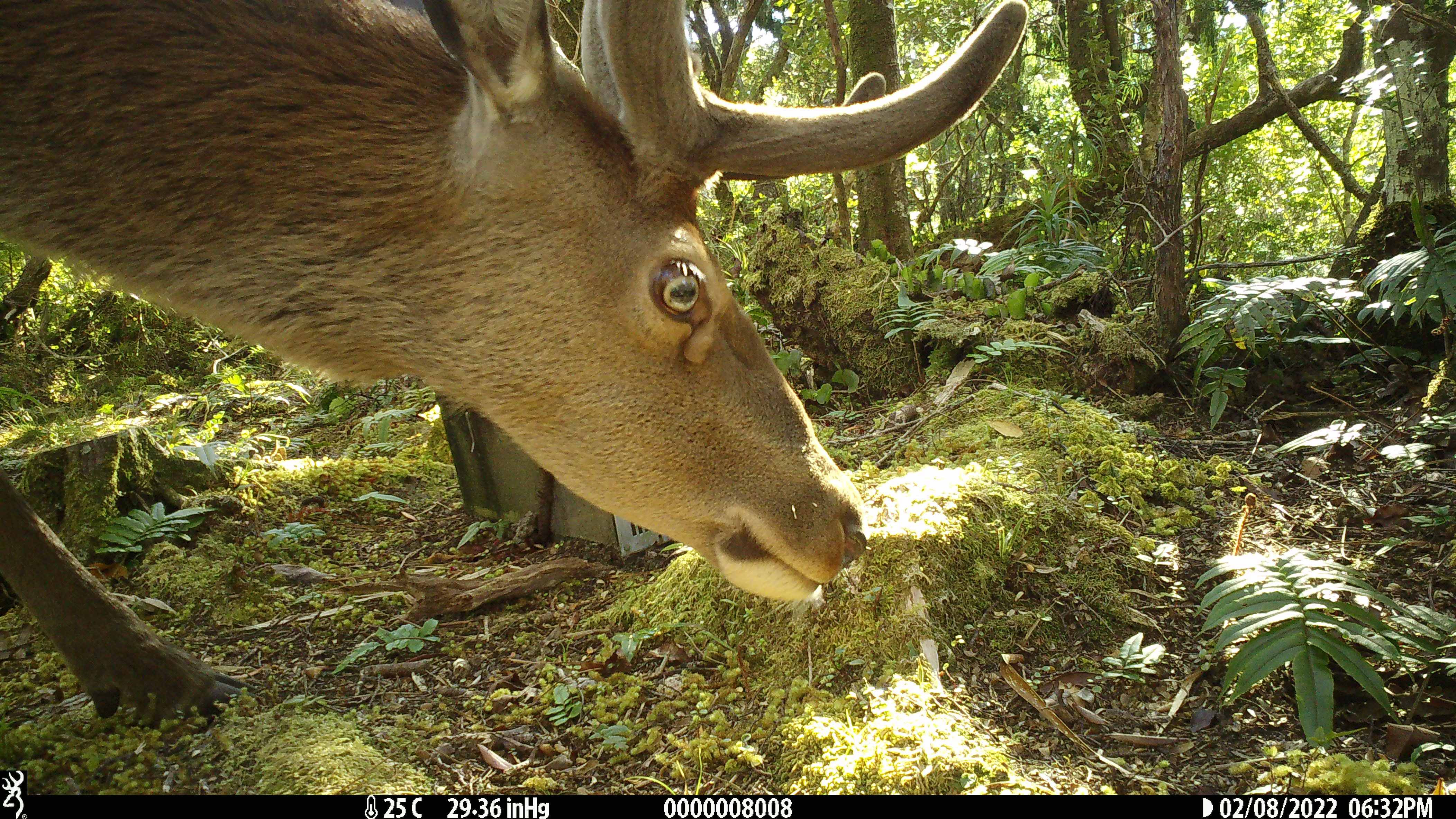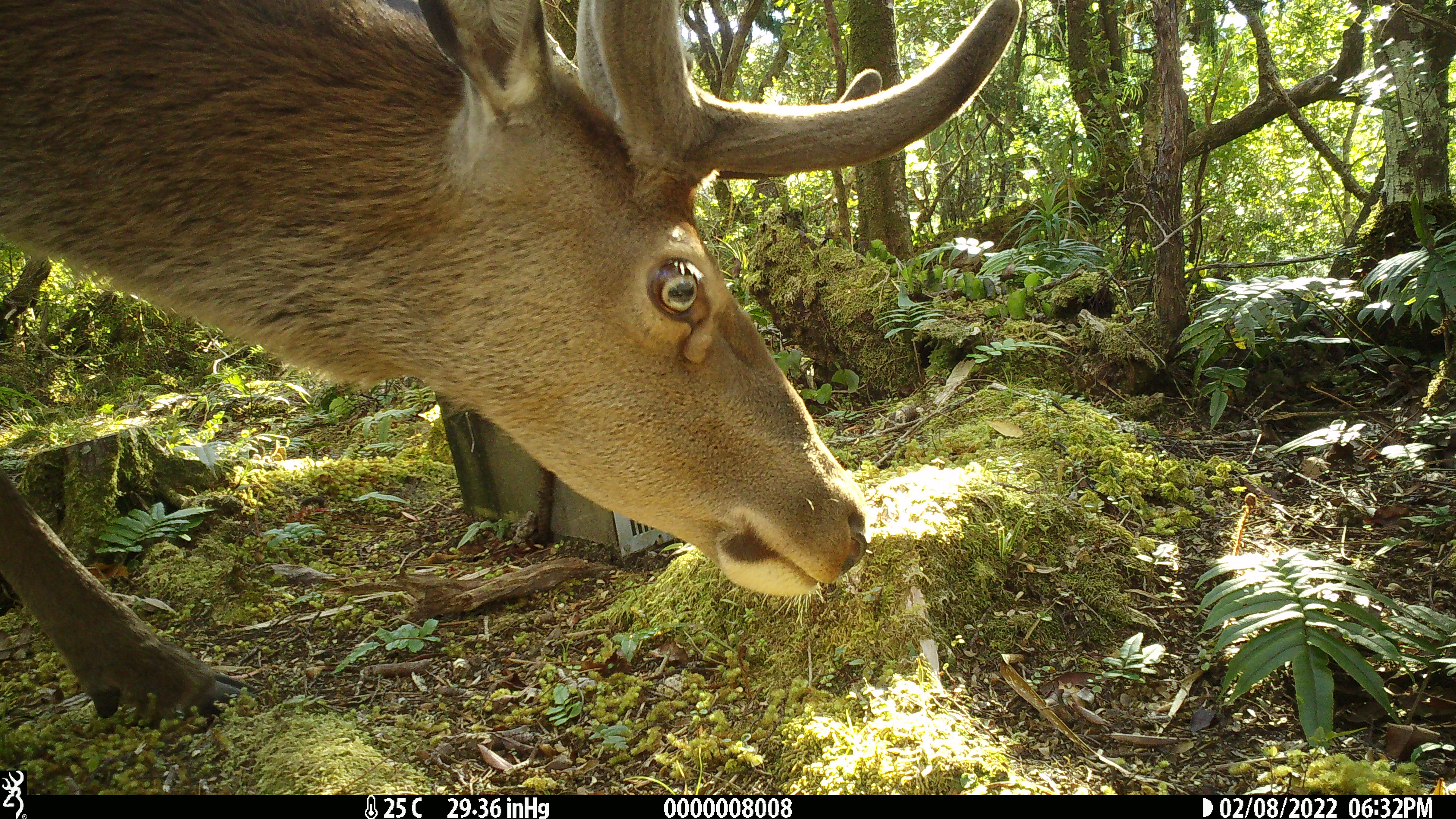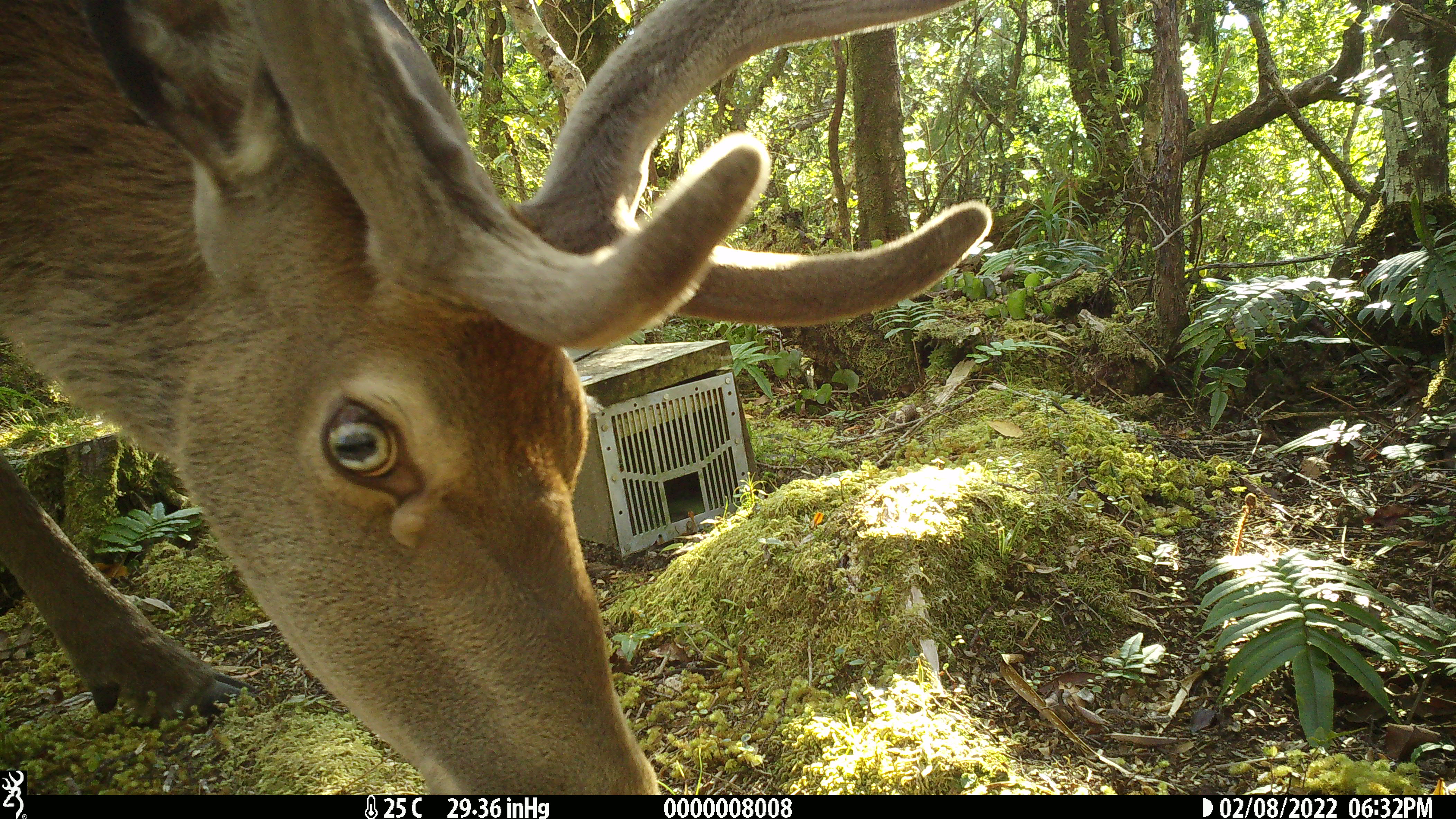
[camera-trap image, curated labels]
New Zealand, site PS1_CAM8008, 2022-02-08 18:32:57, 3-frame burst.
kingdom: Animalia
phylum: Chordata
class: Mammalia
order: Artiodactyla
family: Cervidae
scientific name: Cervidae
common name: deer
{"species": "deer (Cervidae)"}